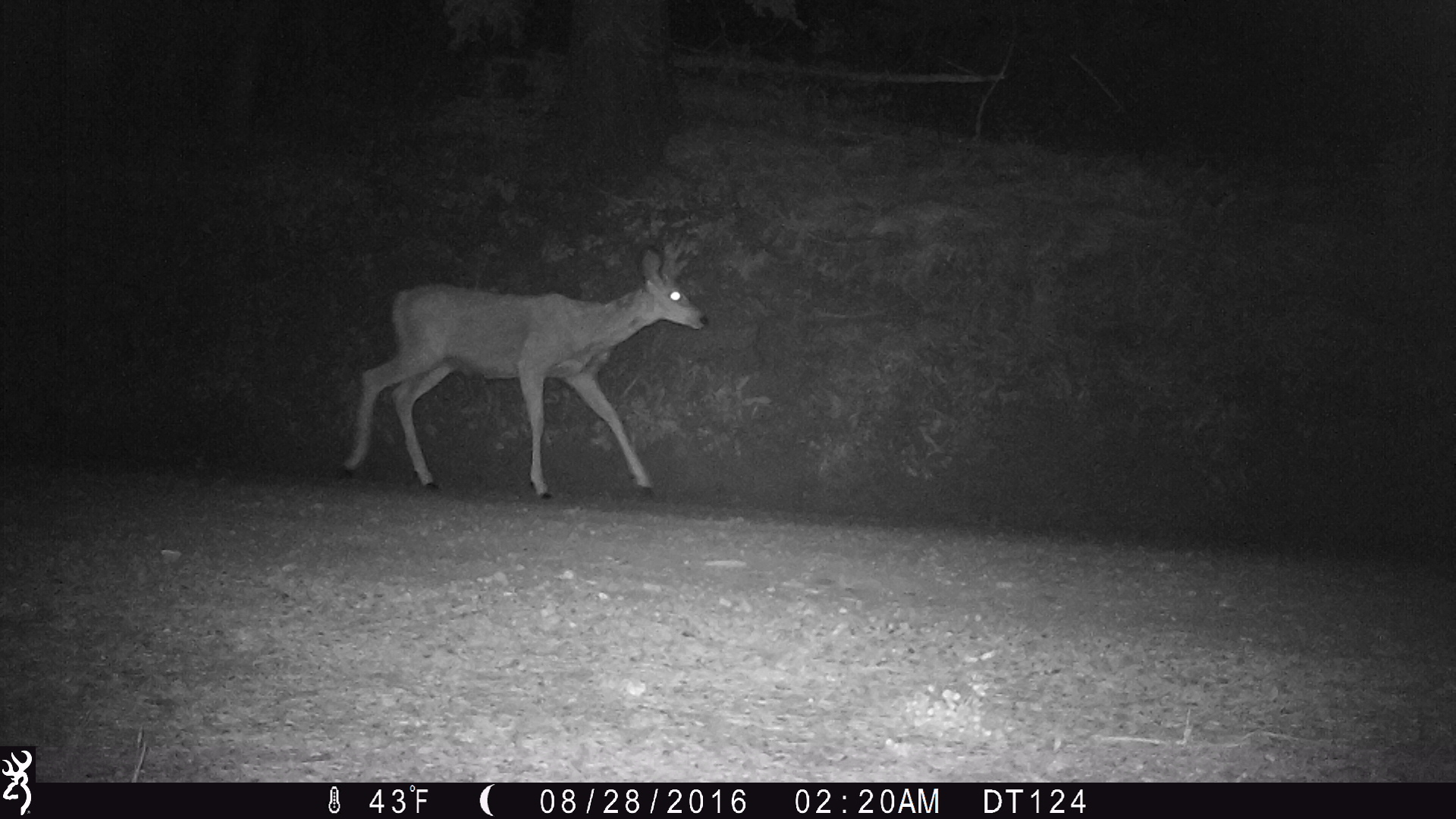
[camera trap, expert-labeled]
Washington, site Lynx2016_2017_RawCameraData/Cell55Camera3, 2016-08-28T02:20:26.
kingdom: Animalia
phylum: Chordata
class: Mammalia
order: Artiodactyla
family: Cervidae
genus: Odocoileus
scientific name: Odocoileus hemionus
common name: mule deer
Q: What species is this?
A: Odocoileus hemionus (mule deer).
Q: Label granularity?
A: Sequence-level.